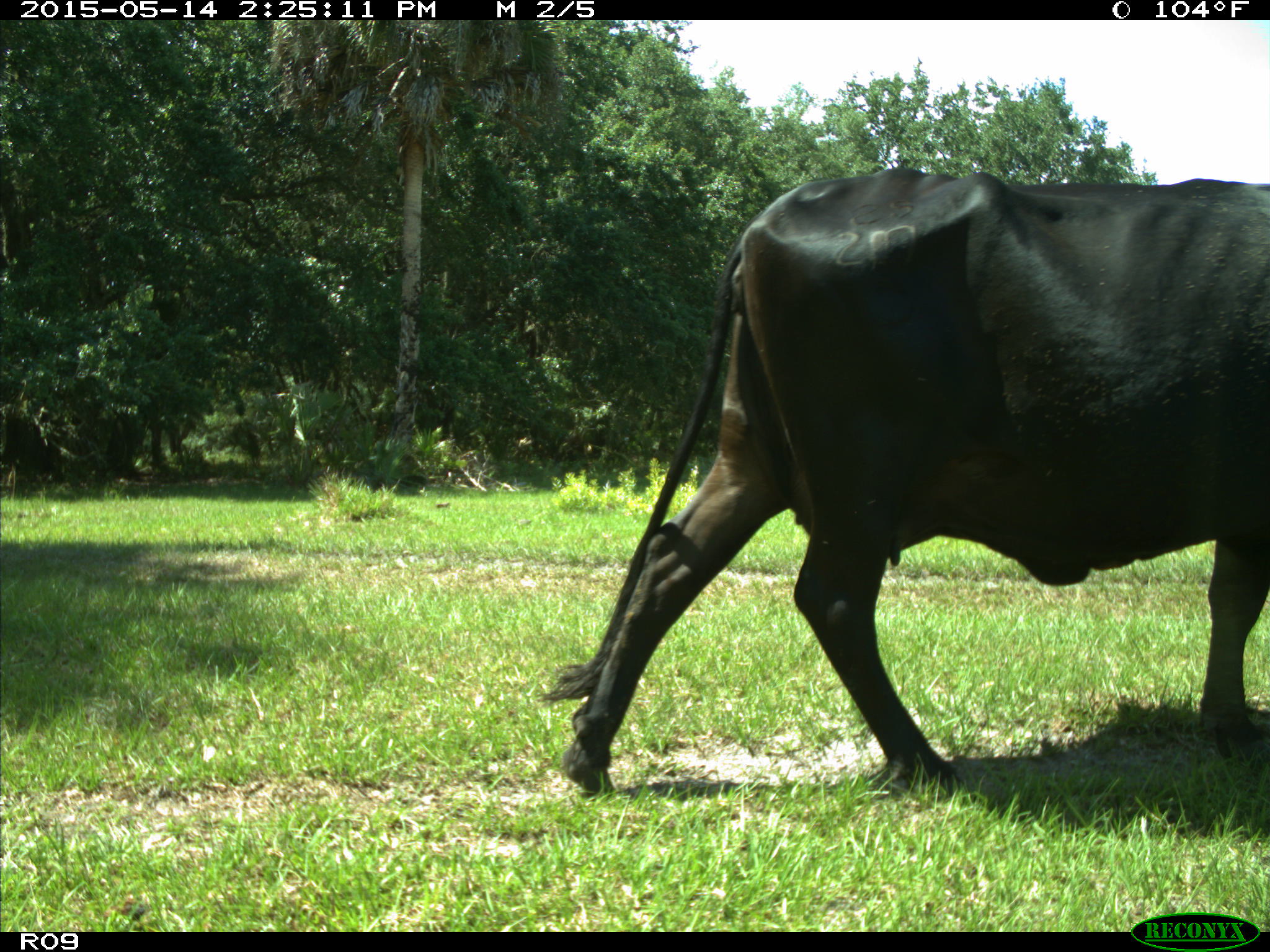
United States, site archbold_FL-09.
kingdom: Animalia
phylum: Chordata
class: Mammalia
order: Artiodactyla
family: Bovidae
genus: Bos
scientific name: Bos taurus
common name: domestic cow